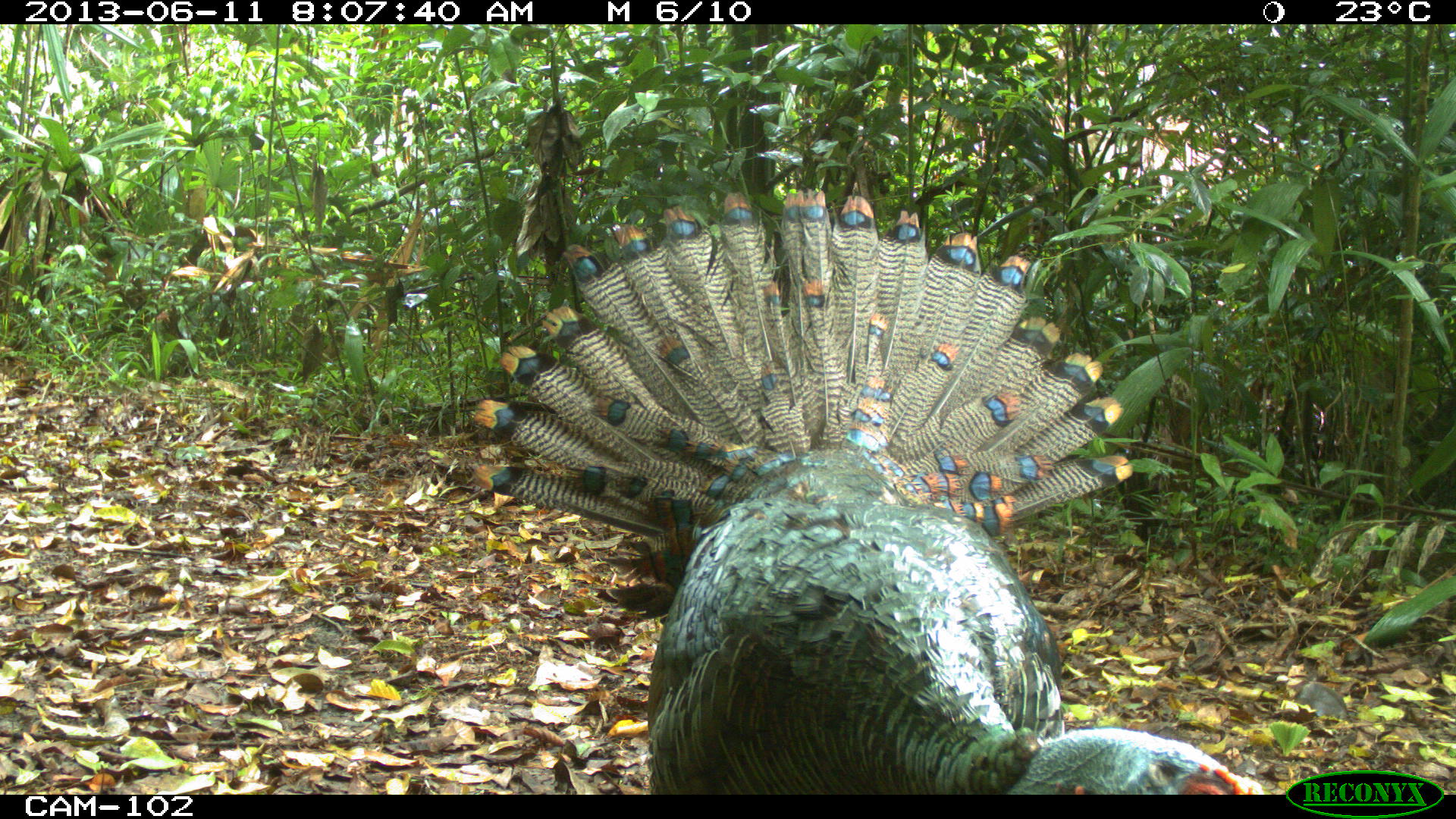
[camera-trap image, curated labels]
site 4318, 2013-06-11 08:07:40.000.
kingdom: Animalia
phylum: Chordata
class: Aves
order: Galliformes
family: Phasianidae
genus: Meleagris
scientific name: Meleagris ocellata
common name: ocellated turkey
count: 1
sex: male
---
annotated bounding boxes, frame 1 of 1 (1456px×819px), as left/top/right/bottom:
meleagris ocellata: 468/188/1268/794